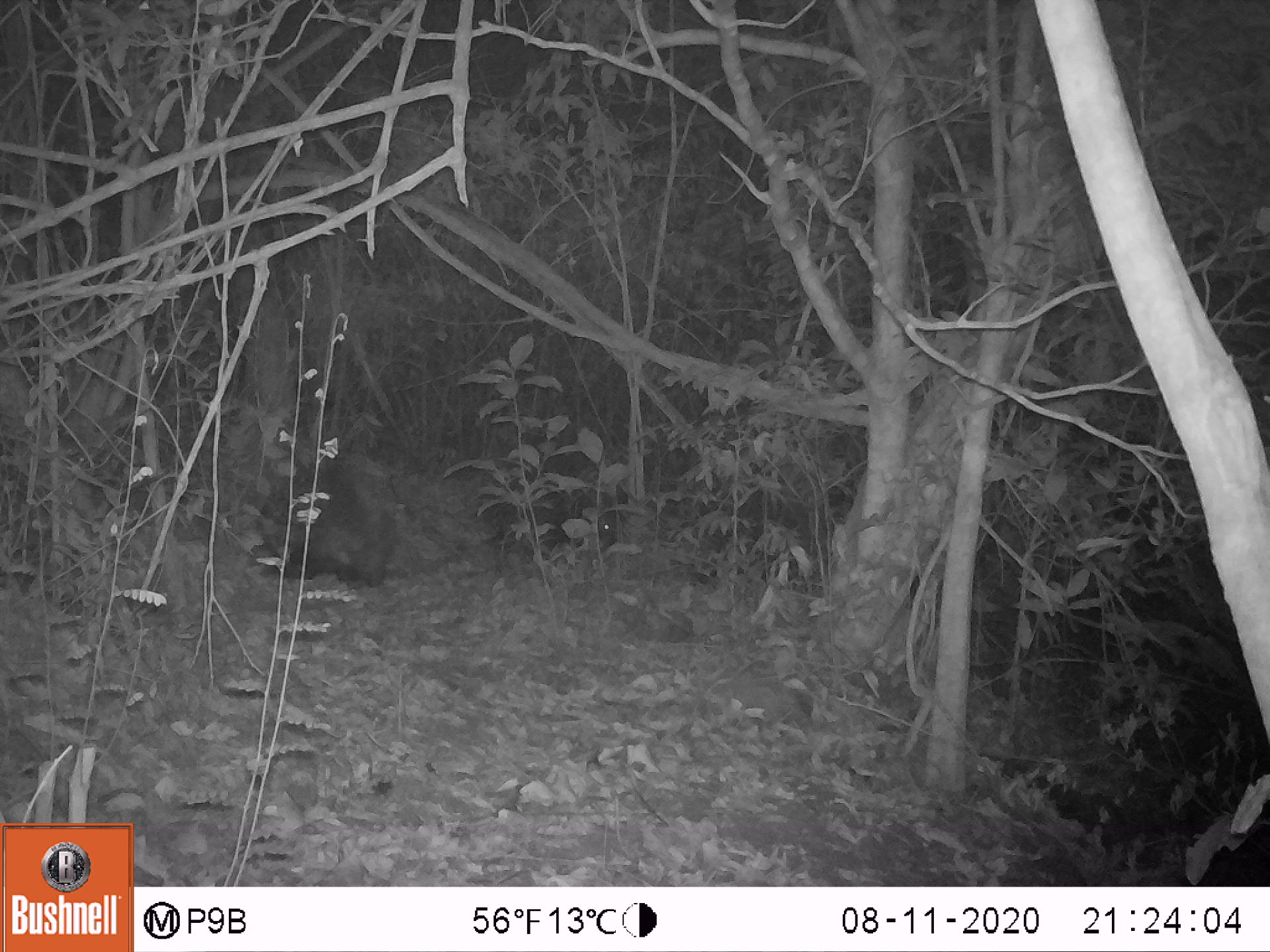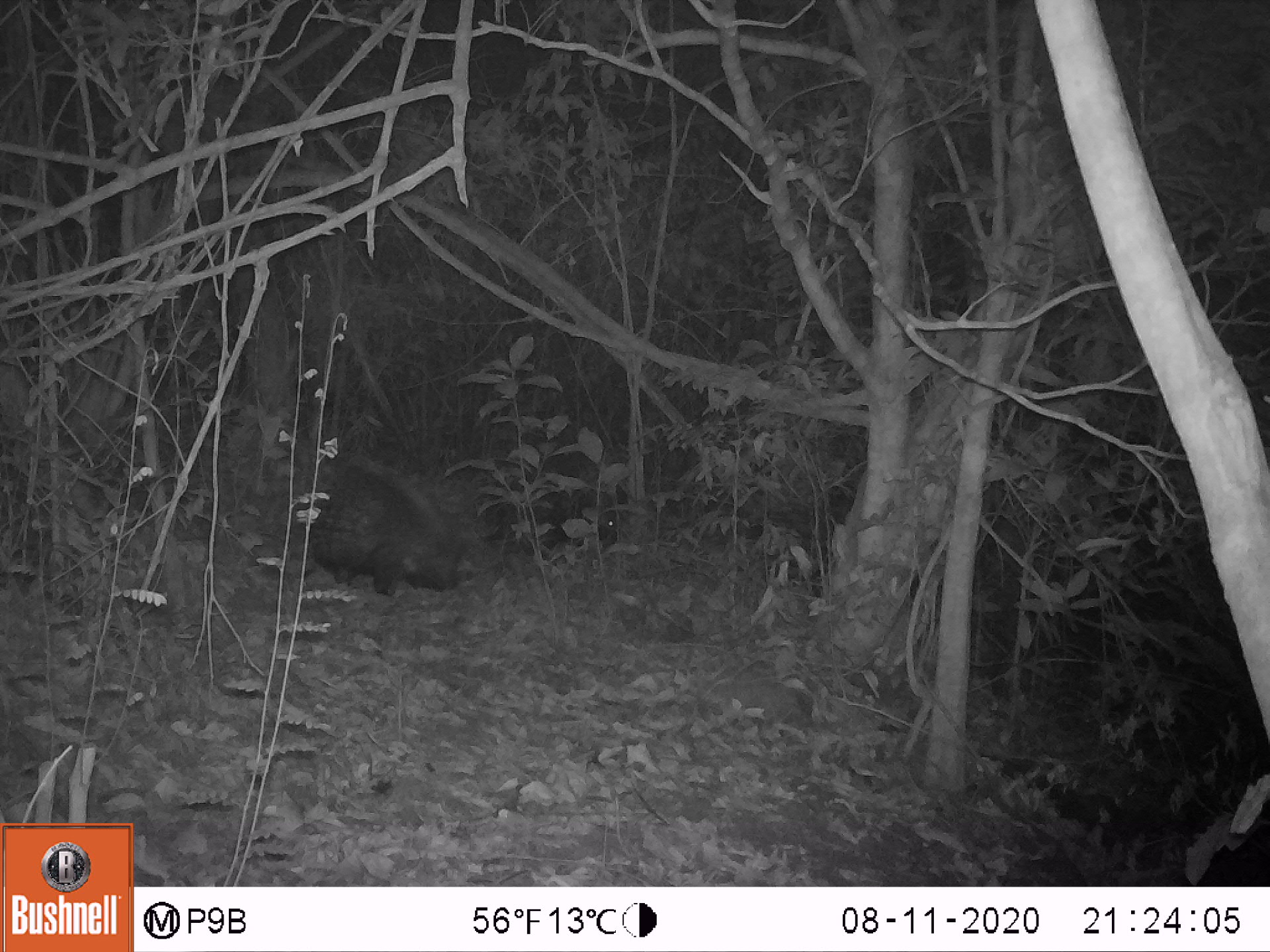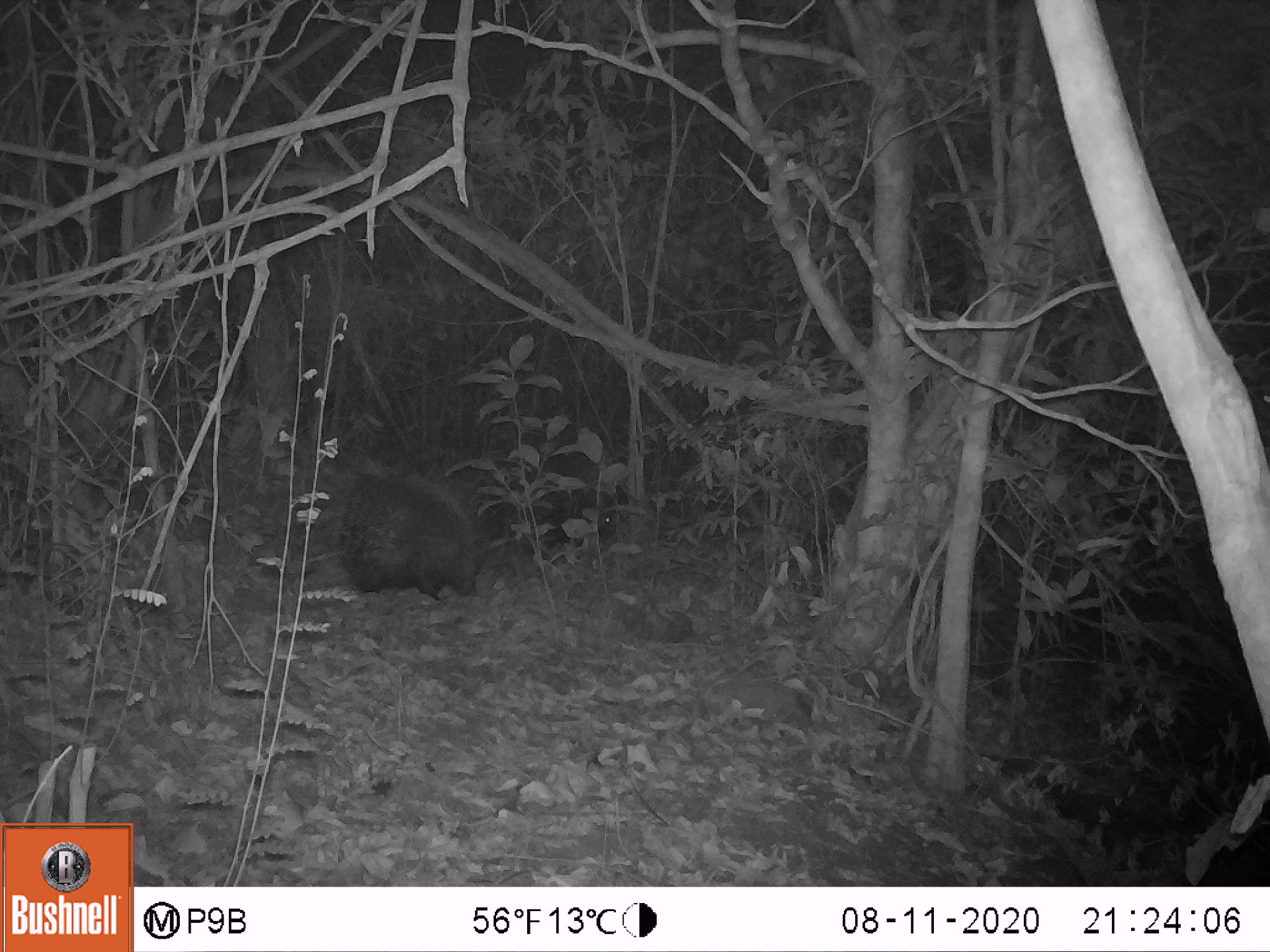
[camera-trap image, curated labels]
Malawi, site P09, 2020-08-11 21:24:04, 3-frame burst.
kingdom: Animalia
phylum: Chordata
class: Mammalia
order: Rodentia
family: Hystricidae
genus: Hystrix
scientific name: Hystrix africaeaustralis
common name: cape porcupine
Cape porcupine (Hystrix africaeaustralis), count 2.